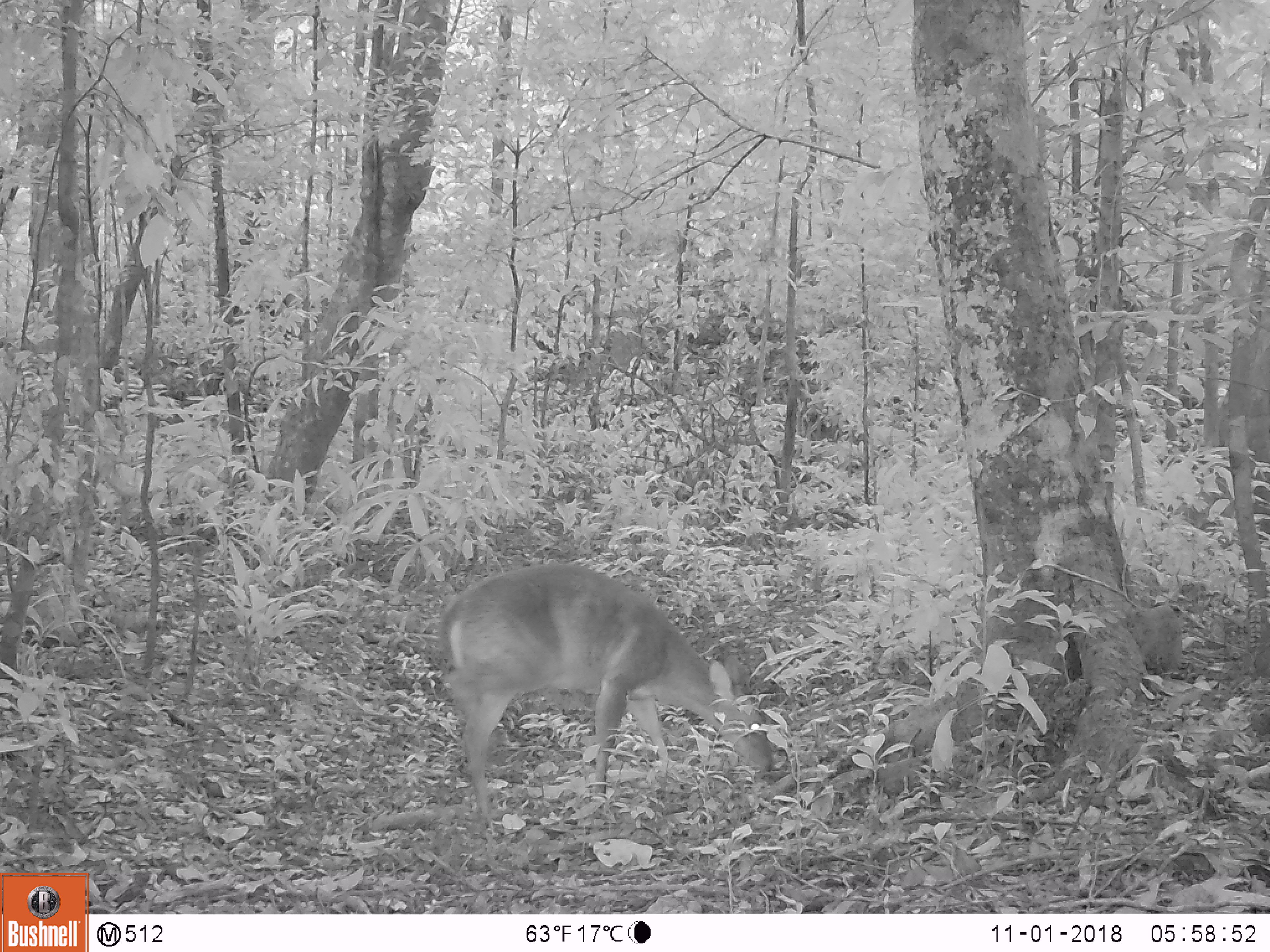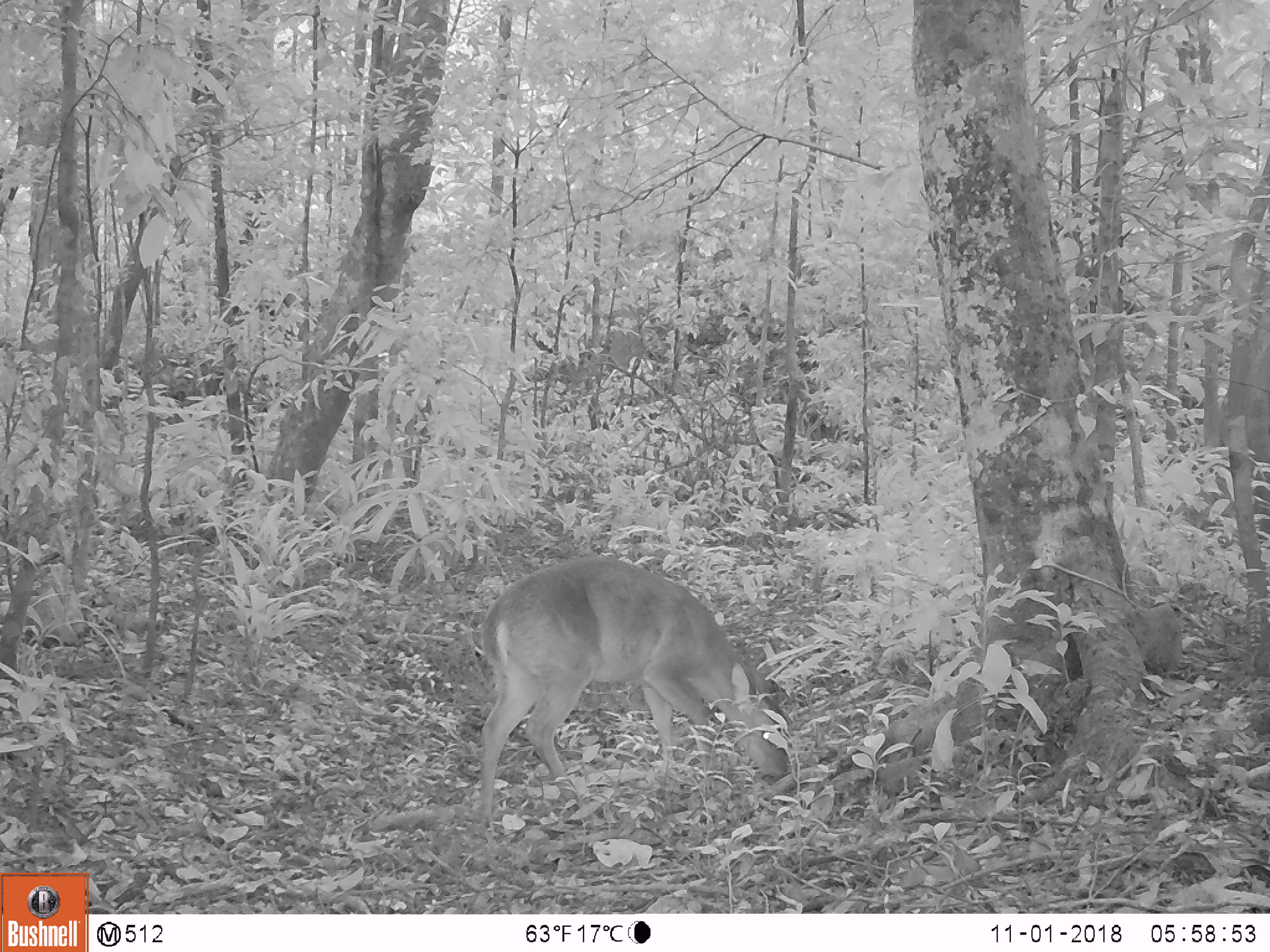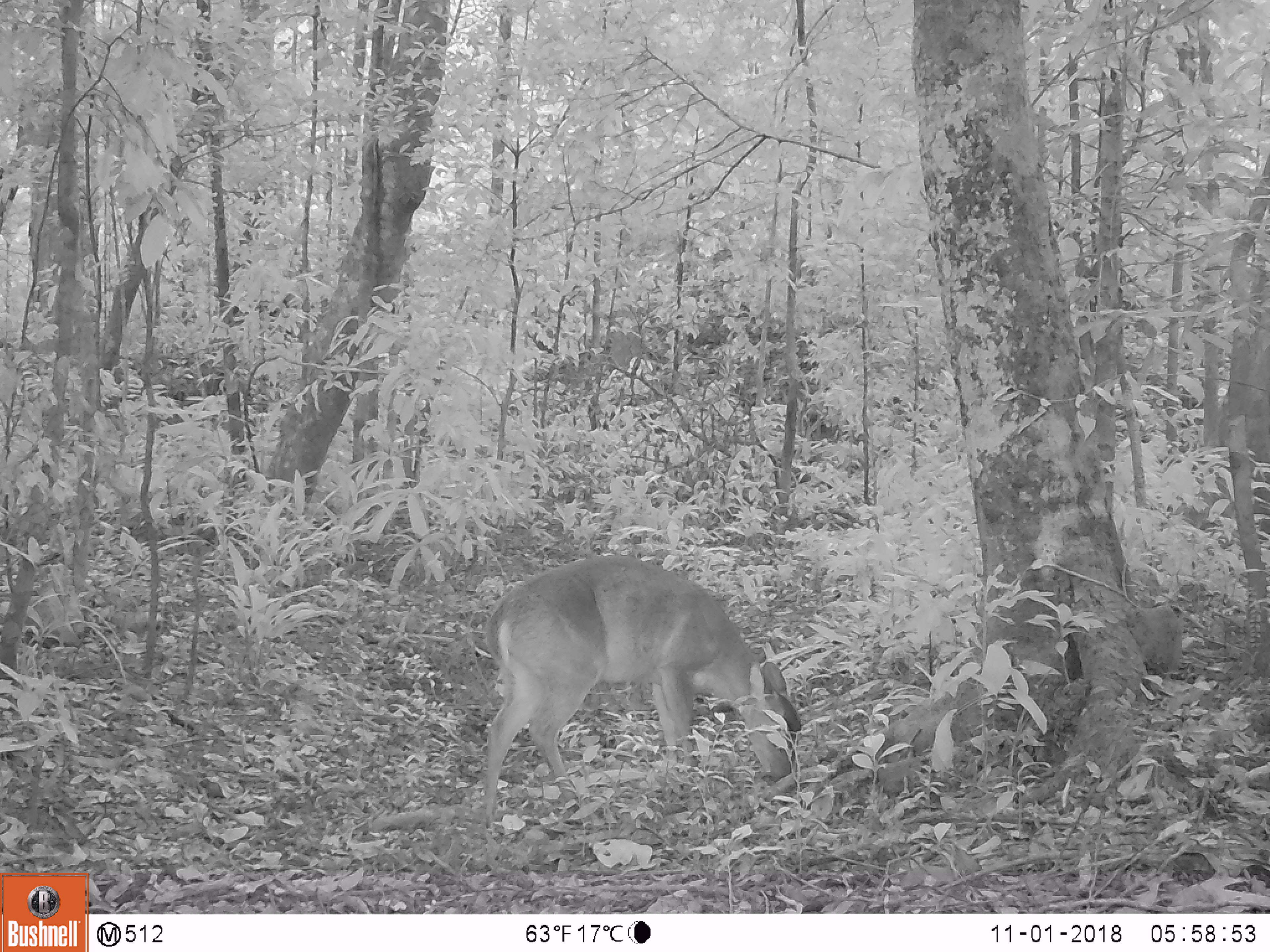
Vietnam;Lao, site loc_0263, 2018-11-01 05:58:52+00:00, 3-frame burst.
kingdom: Animalia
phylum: Chordata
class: Mammalia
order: Artiodactyla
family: Cervidae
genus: Muntiacus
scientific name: Muntiacus vuquangensis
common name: large-antlered muntjac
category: large antlered muntjac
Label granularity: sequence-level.